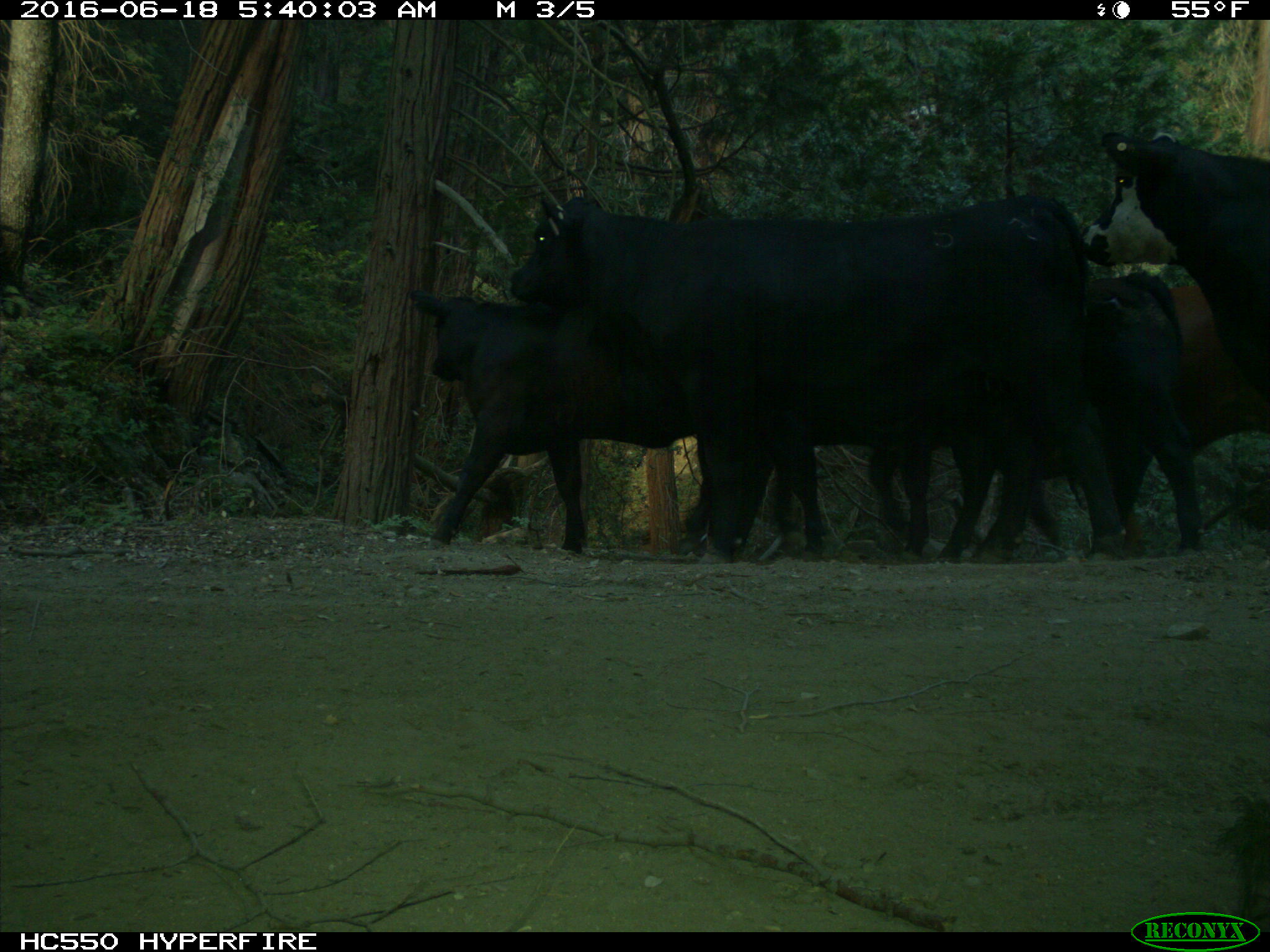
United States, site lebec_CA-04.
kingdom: Animalia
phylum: Chordata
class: Mammalia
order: Artiodactyla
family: Bovidae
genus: Bos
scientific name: Bos taurus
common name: domestic cow